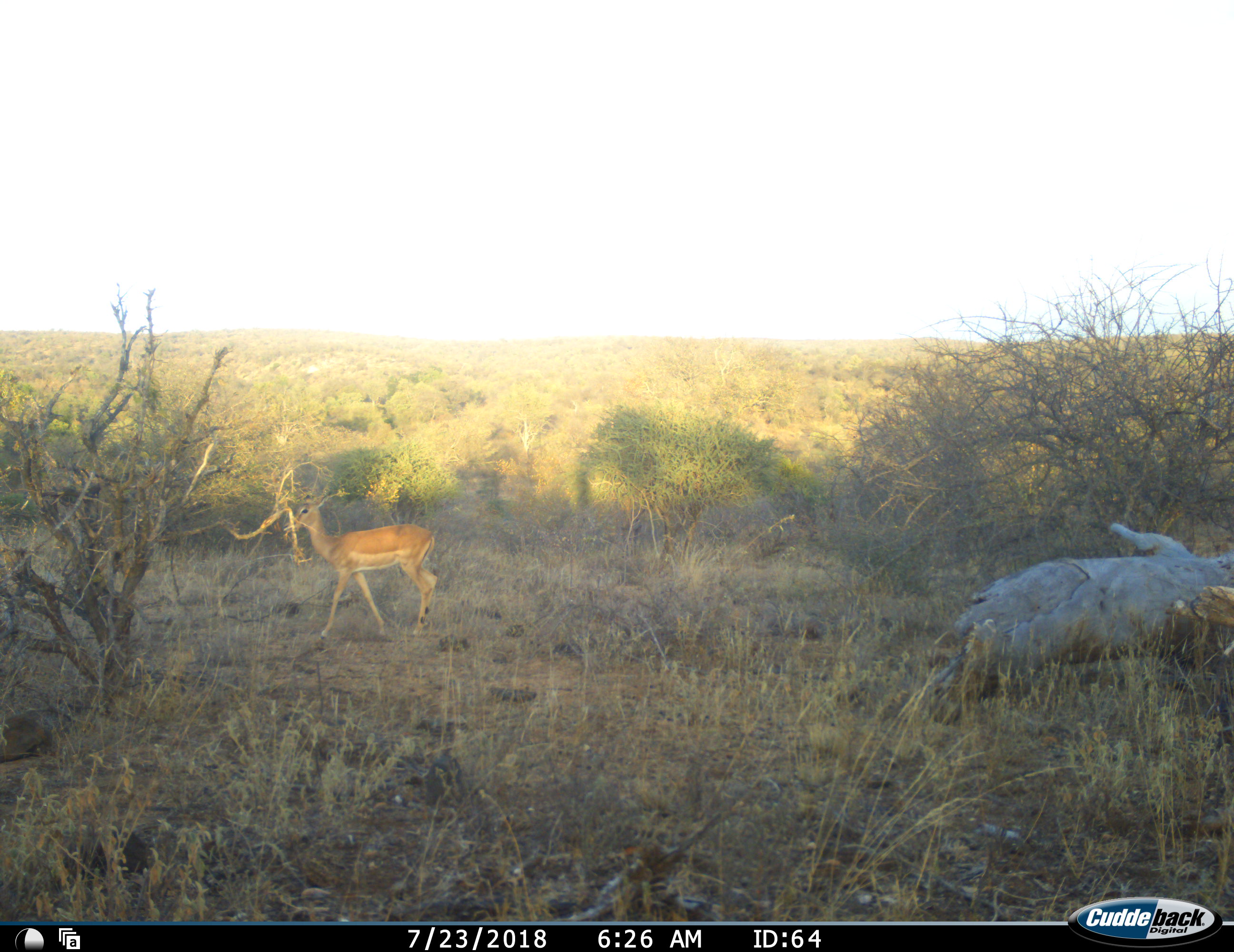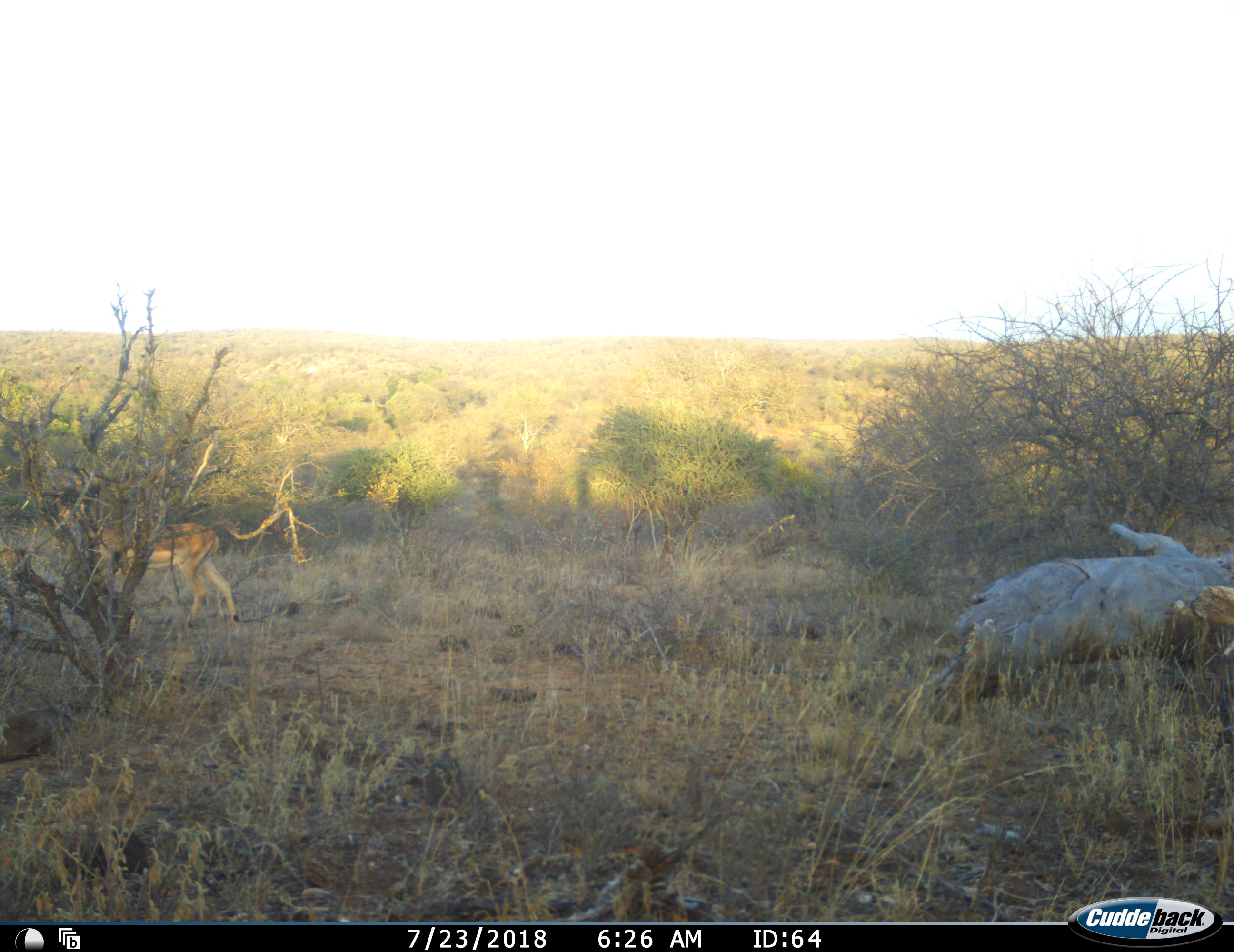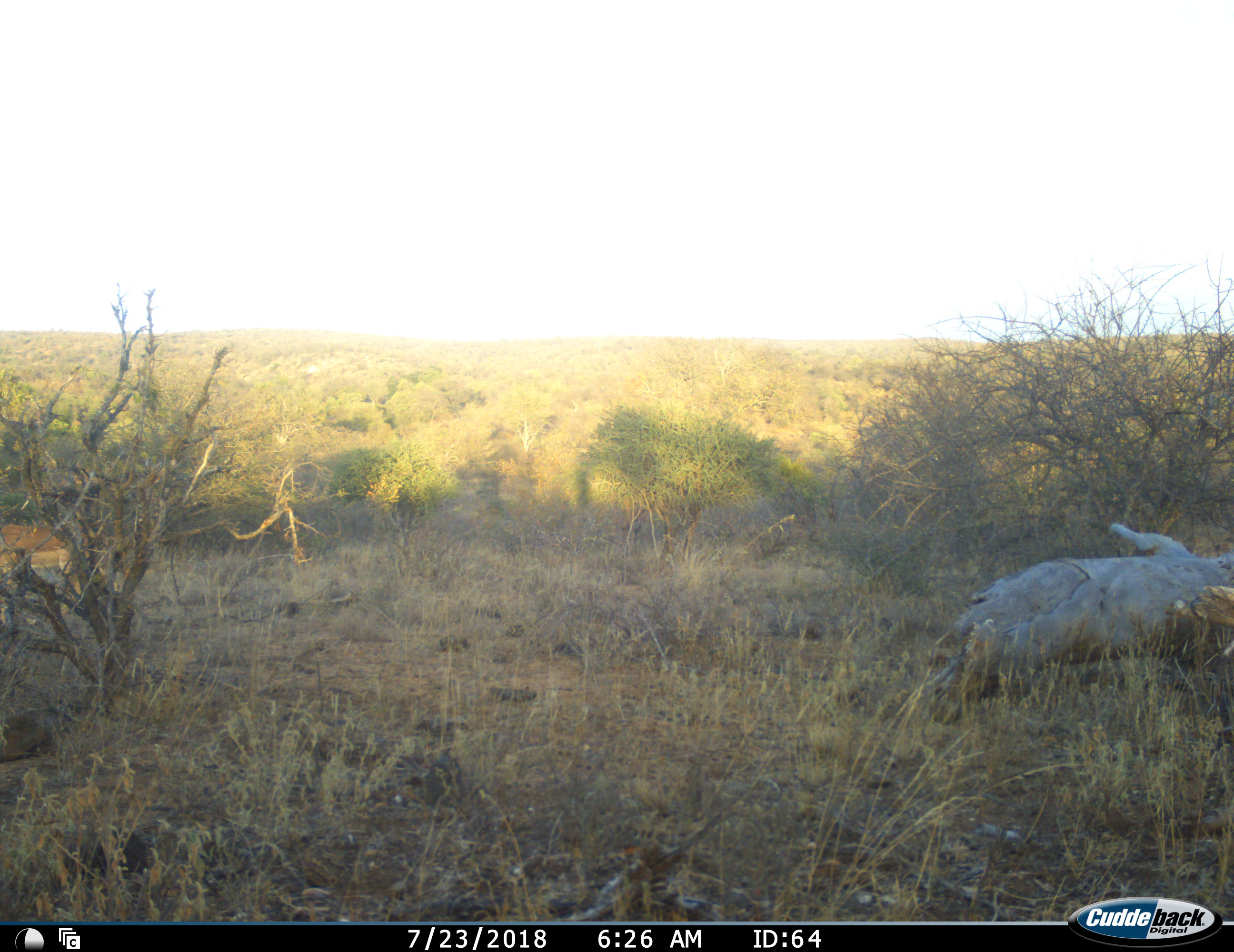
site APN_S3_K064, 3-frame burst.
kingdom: Animalia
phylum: Chordata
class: Mammalia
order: Artiodactyla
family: Bovidae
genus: Aepyceros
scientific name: Aepyceros melampus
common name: impala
Impala (Aepyceros melampus), count 1. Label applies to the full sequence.